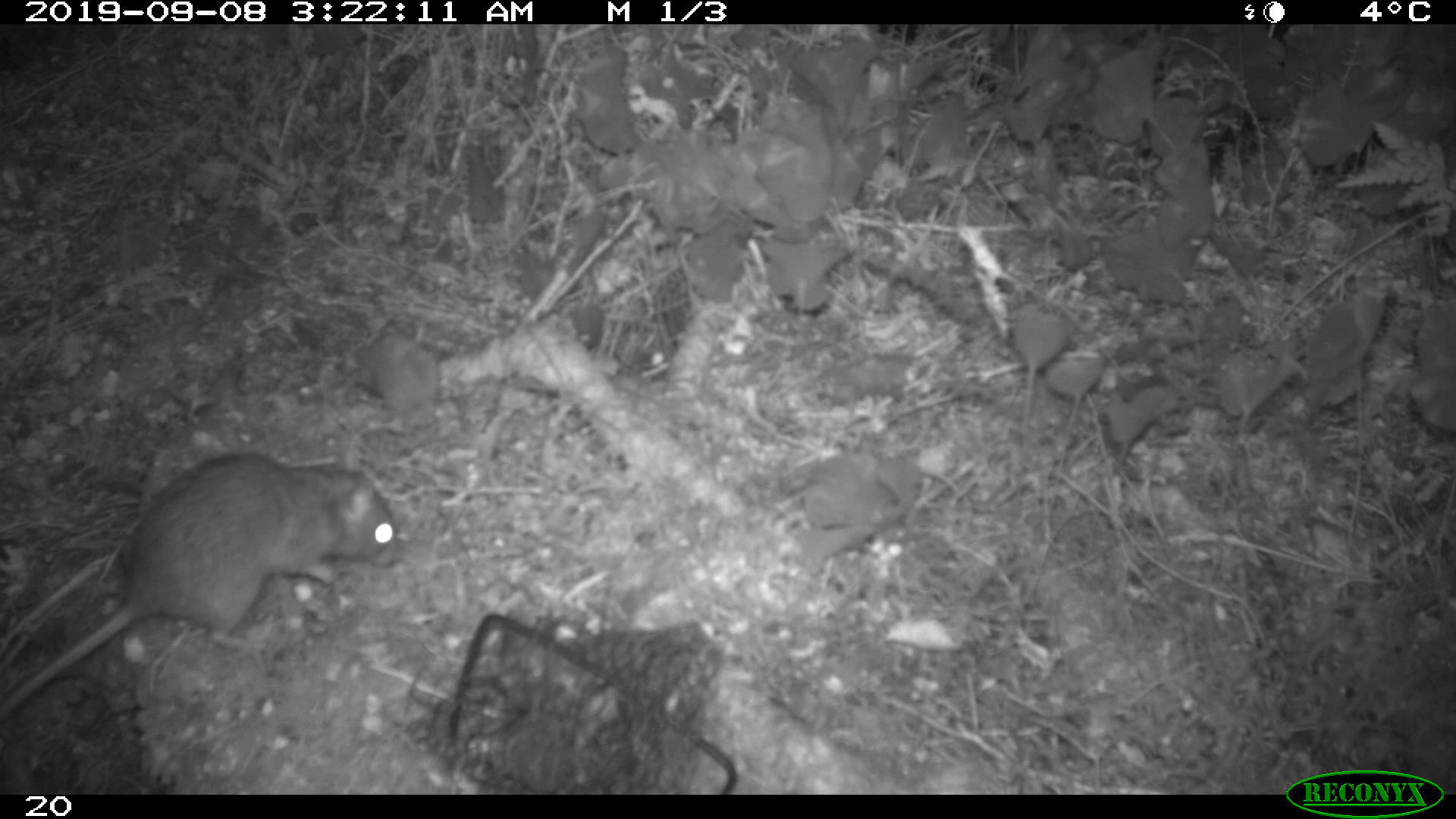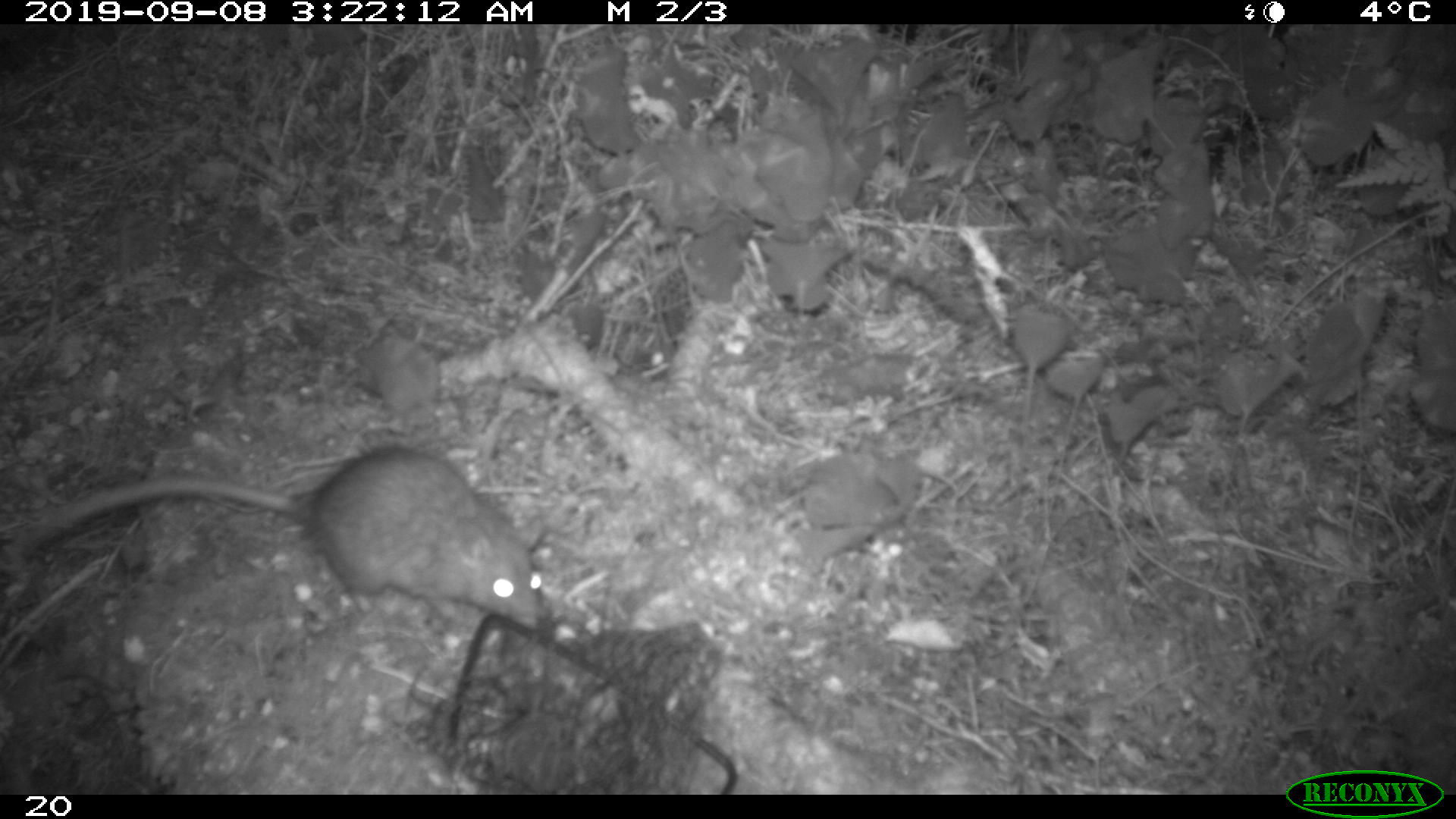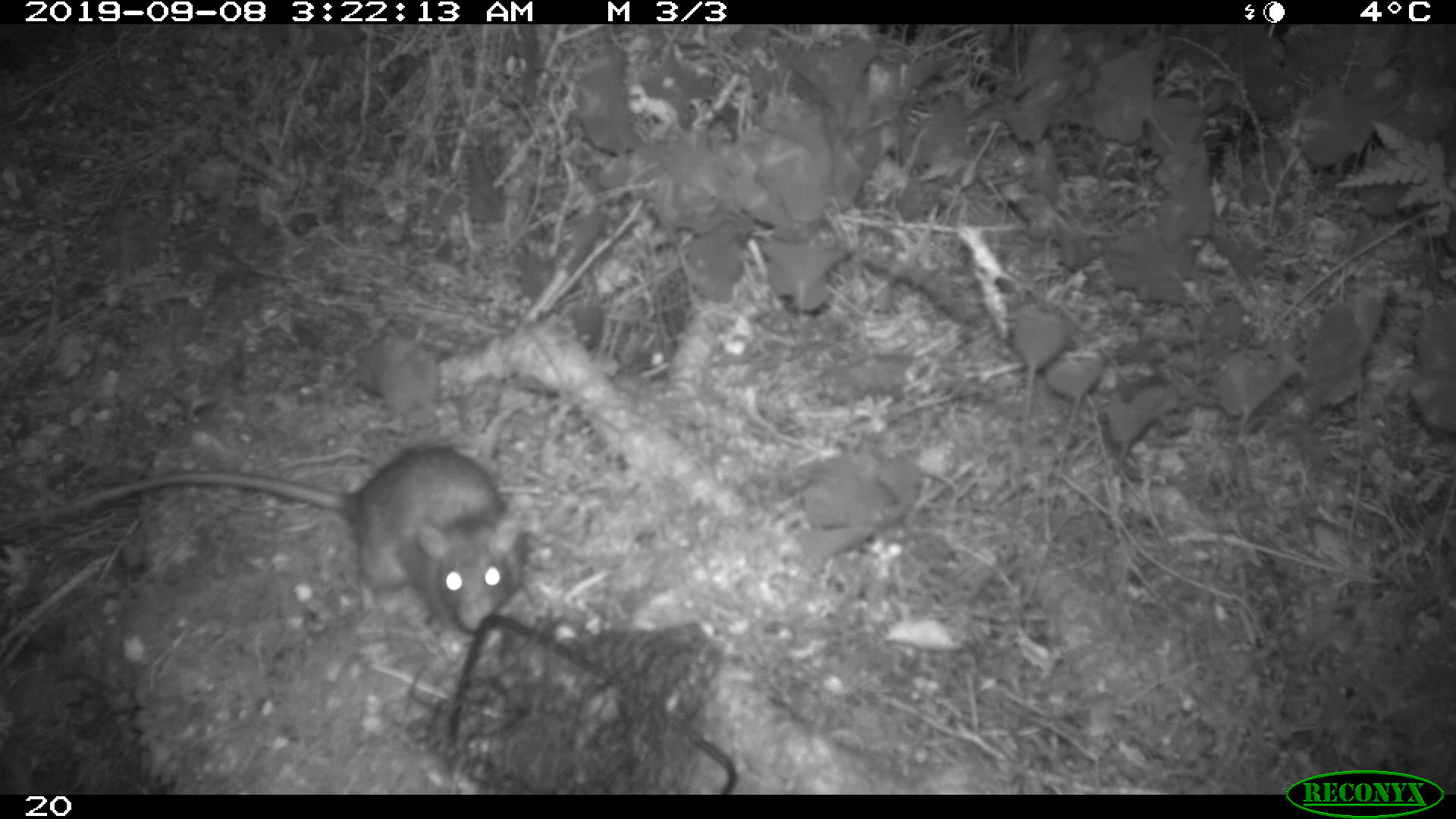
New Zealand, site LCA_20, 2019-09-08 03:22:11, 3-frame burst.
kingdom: Animalia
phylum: Chordata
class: Mammalia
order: Rodentia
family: Muridae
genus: Rattus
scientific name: Rattus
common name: rat